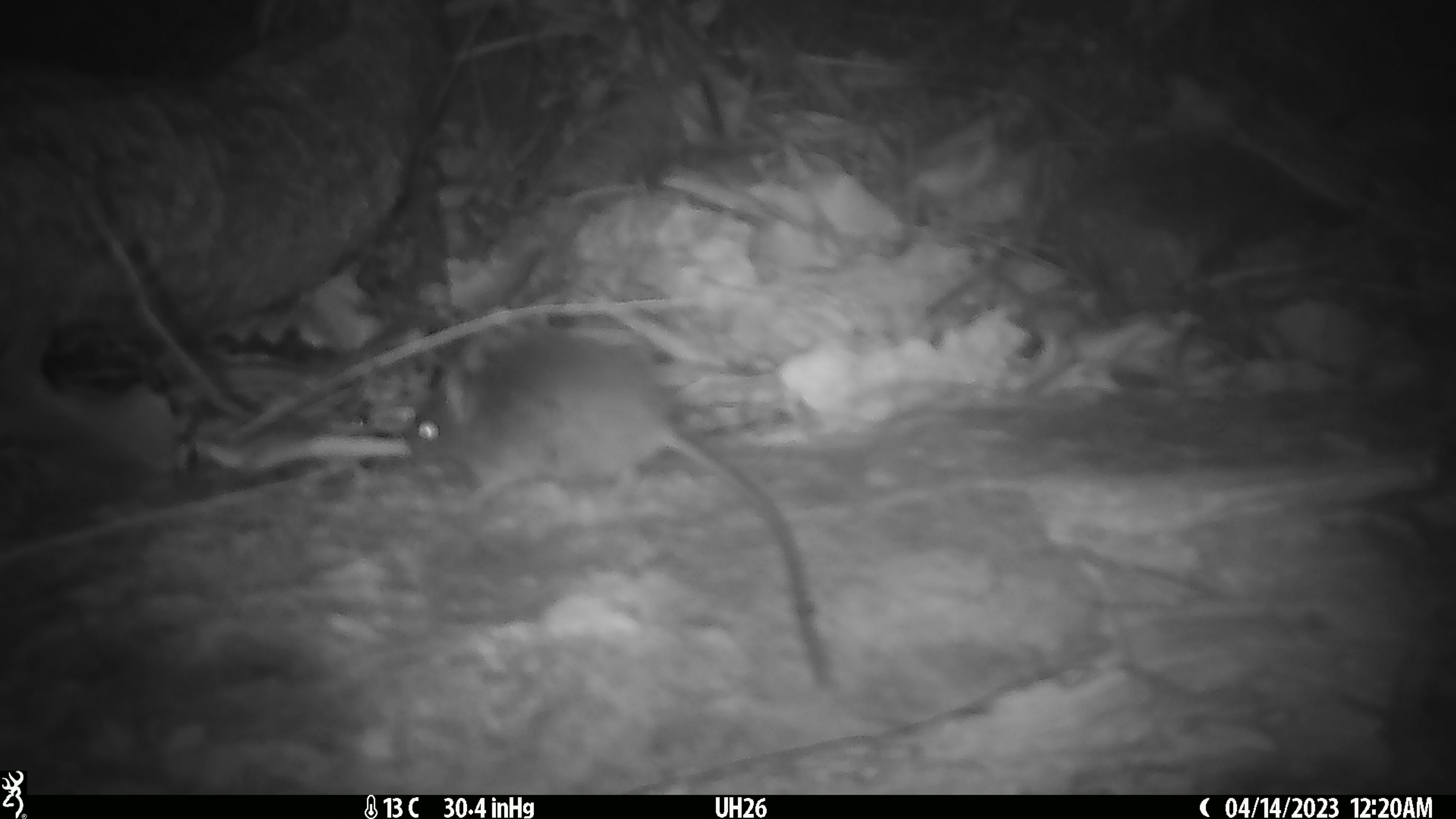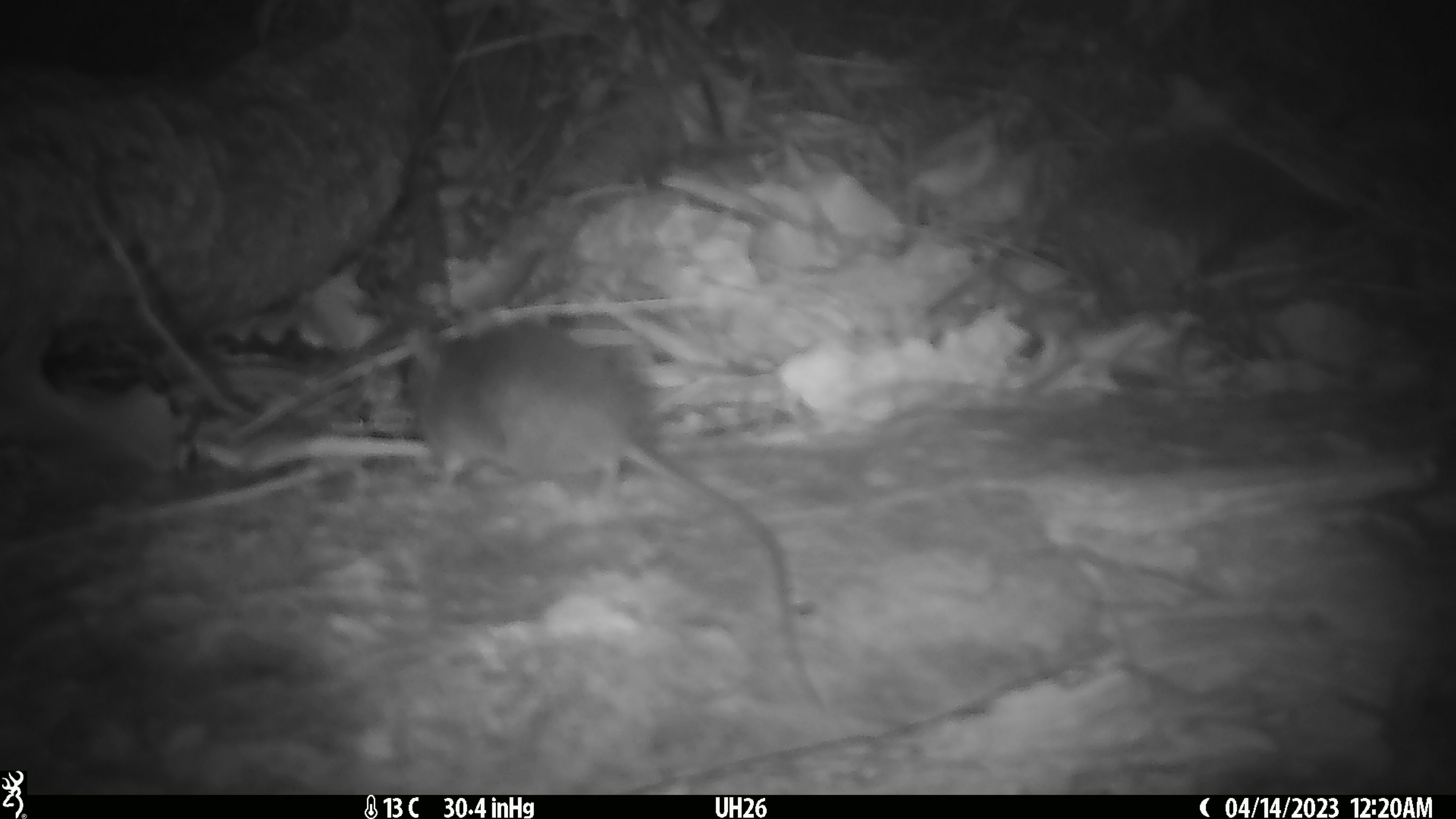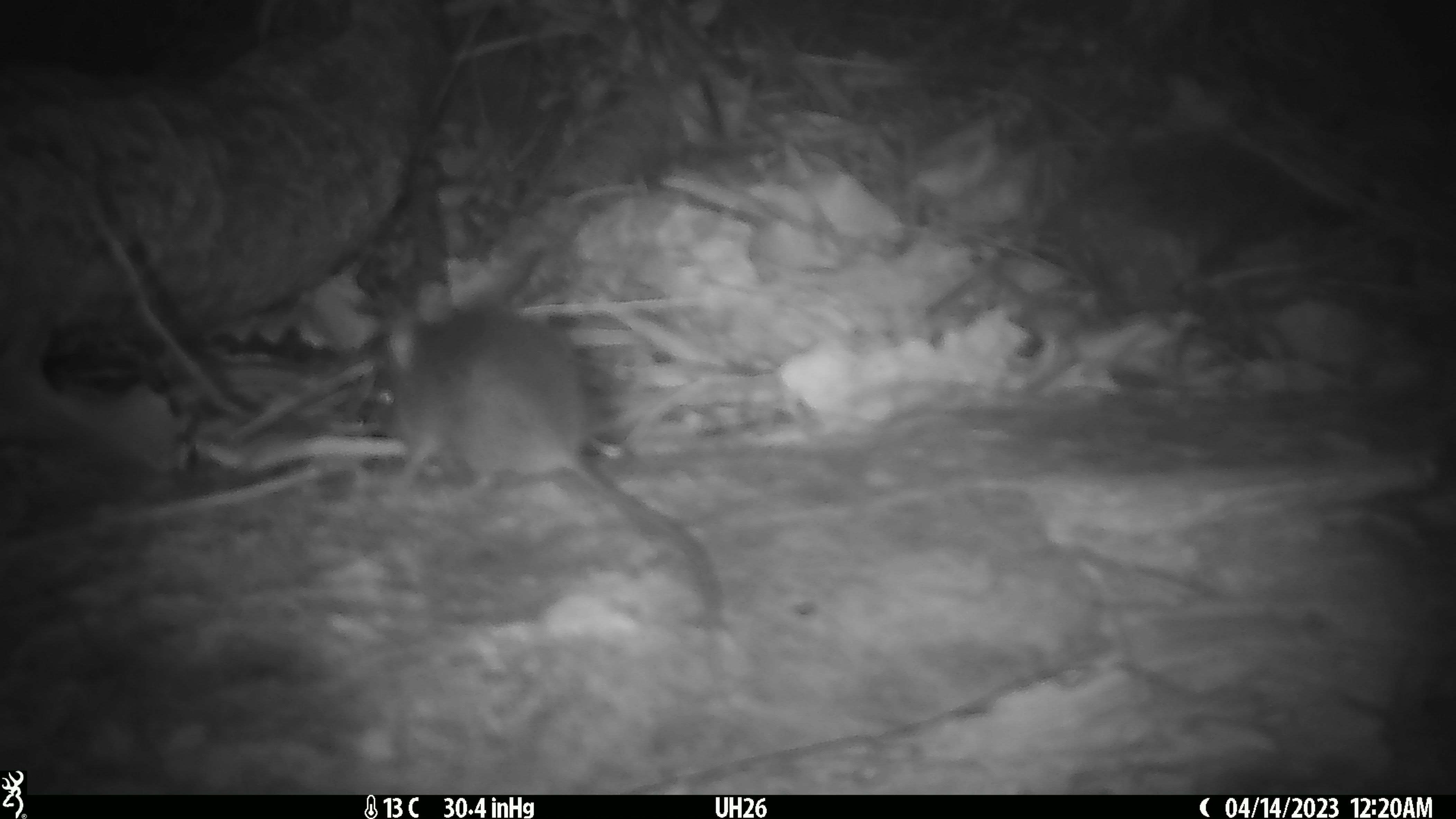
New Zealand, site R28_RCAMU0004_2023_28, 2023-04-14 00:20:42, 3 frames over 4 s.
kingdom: Animalia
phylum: Chordata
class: Mammalia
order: Rodentia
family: Muridae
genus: Mus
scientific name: Mus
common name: mouse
Mouse (Mus).